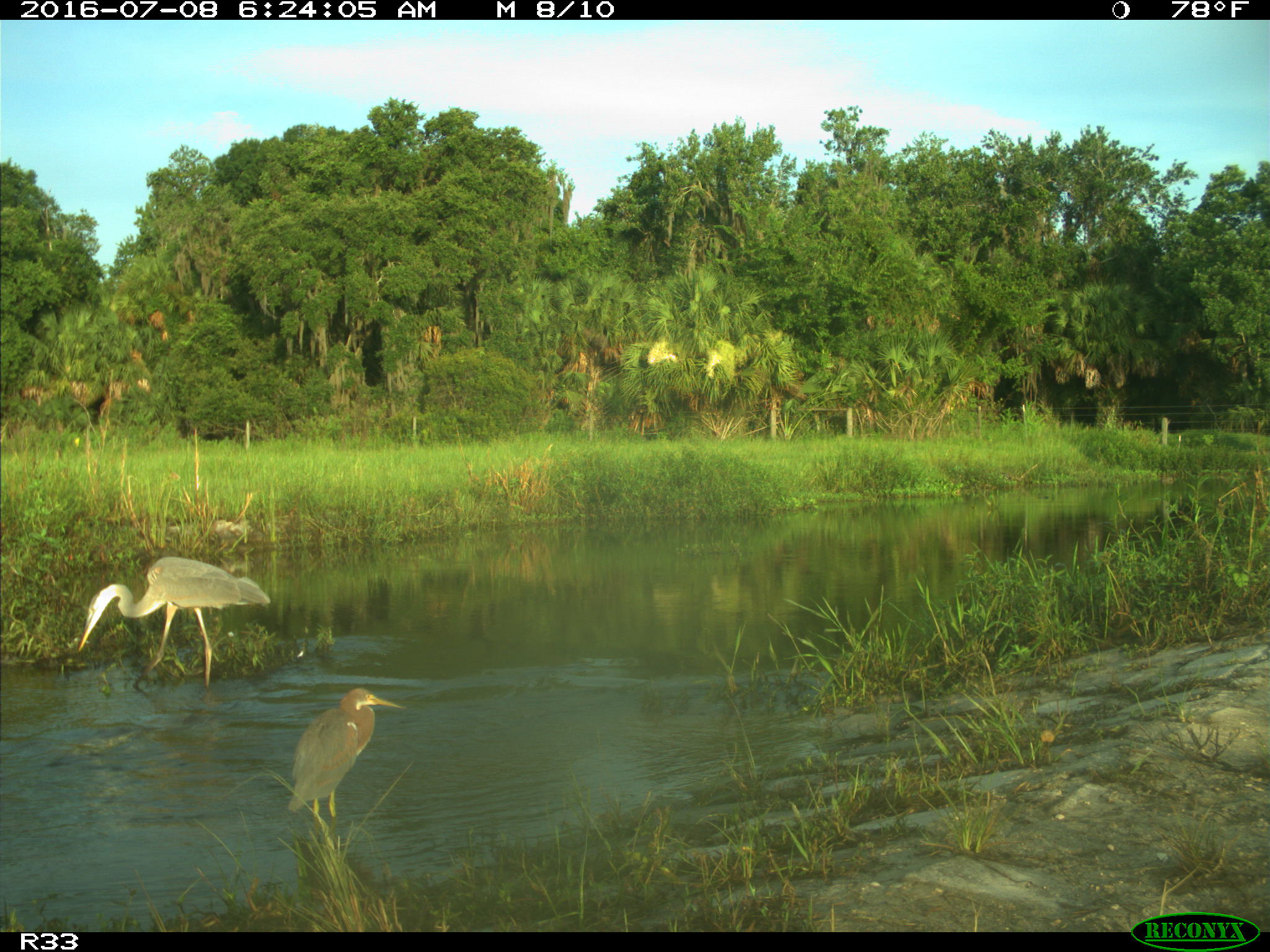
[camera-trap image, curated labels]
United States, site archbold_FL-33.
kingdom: Animalia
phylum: Chordata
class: Aves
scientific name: Aves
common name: birds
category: unidentified bird